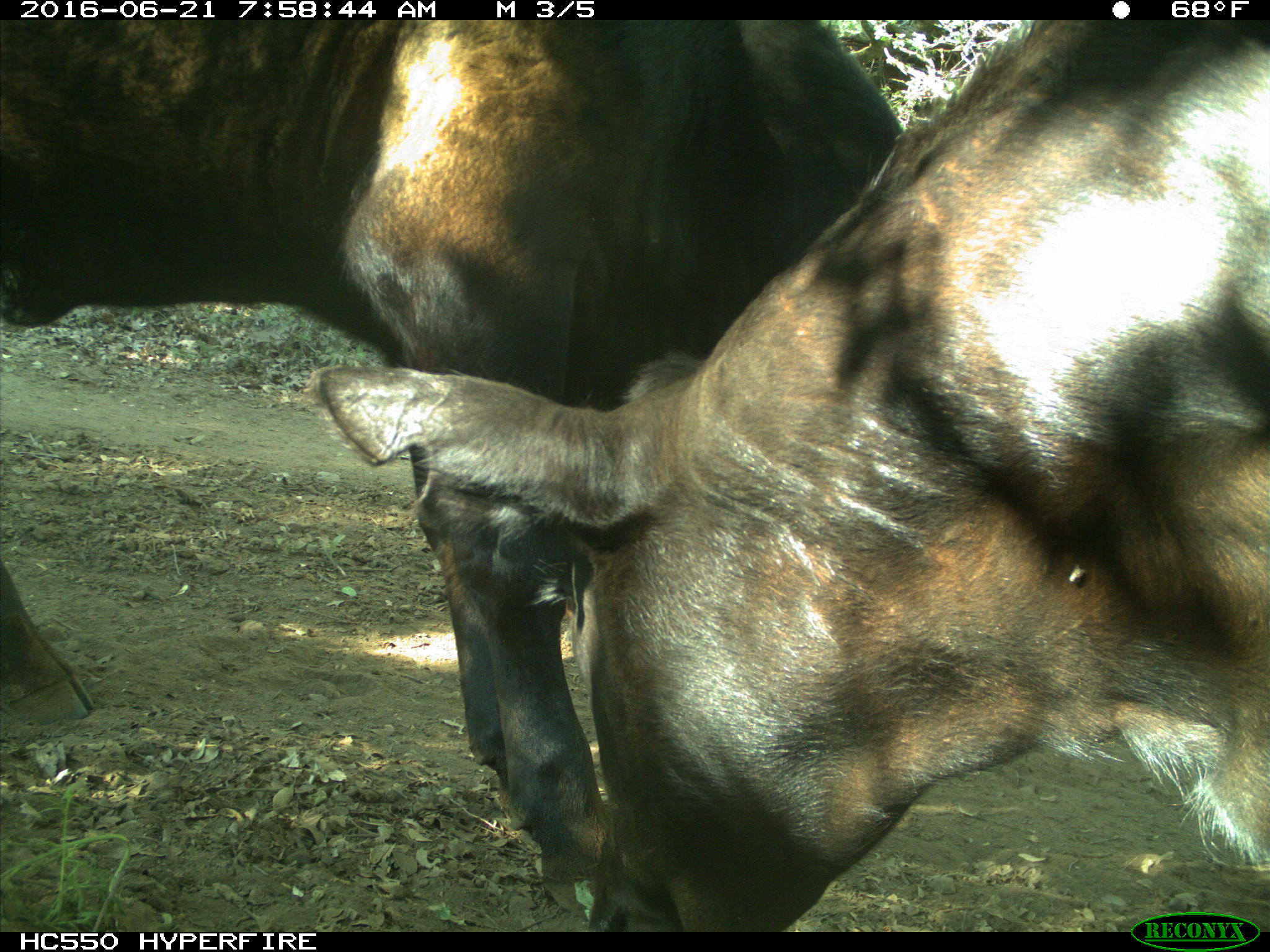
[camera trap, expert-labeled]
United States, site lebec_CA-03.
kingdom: Animalia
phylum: Chordata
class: Mammalia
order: Artiodactyla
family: Bovidae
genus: Bos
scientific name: Bos taurus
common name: domestic cow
Bos taurus (domestic cow).